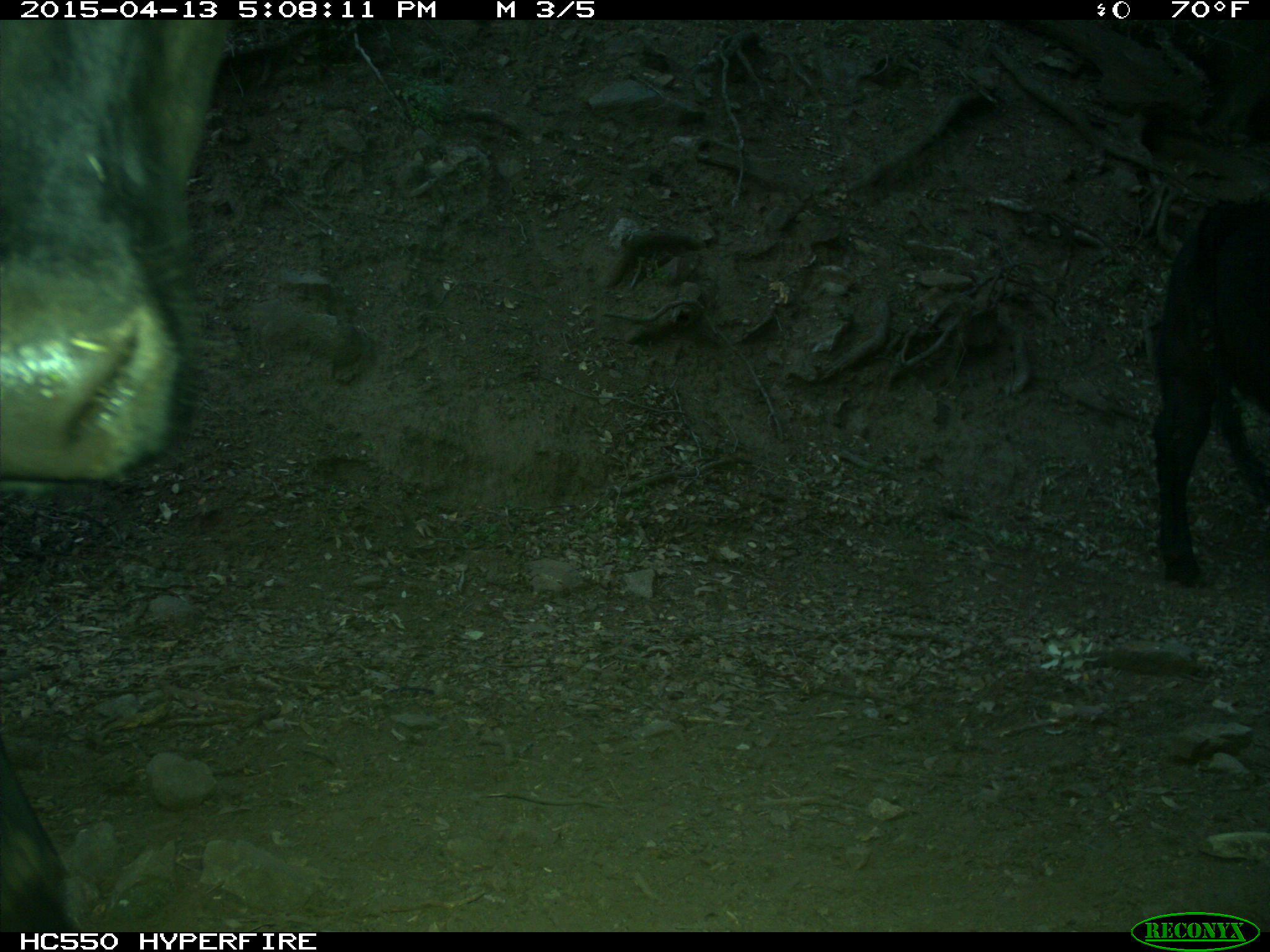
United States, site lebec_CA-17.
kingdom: Animalia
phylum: Chordata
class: Mammalia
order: Artiodactyla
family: Bovidae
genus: Bos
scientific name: Bos taurus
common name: domestic cow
Bos taurus (domestic cow).